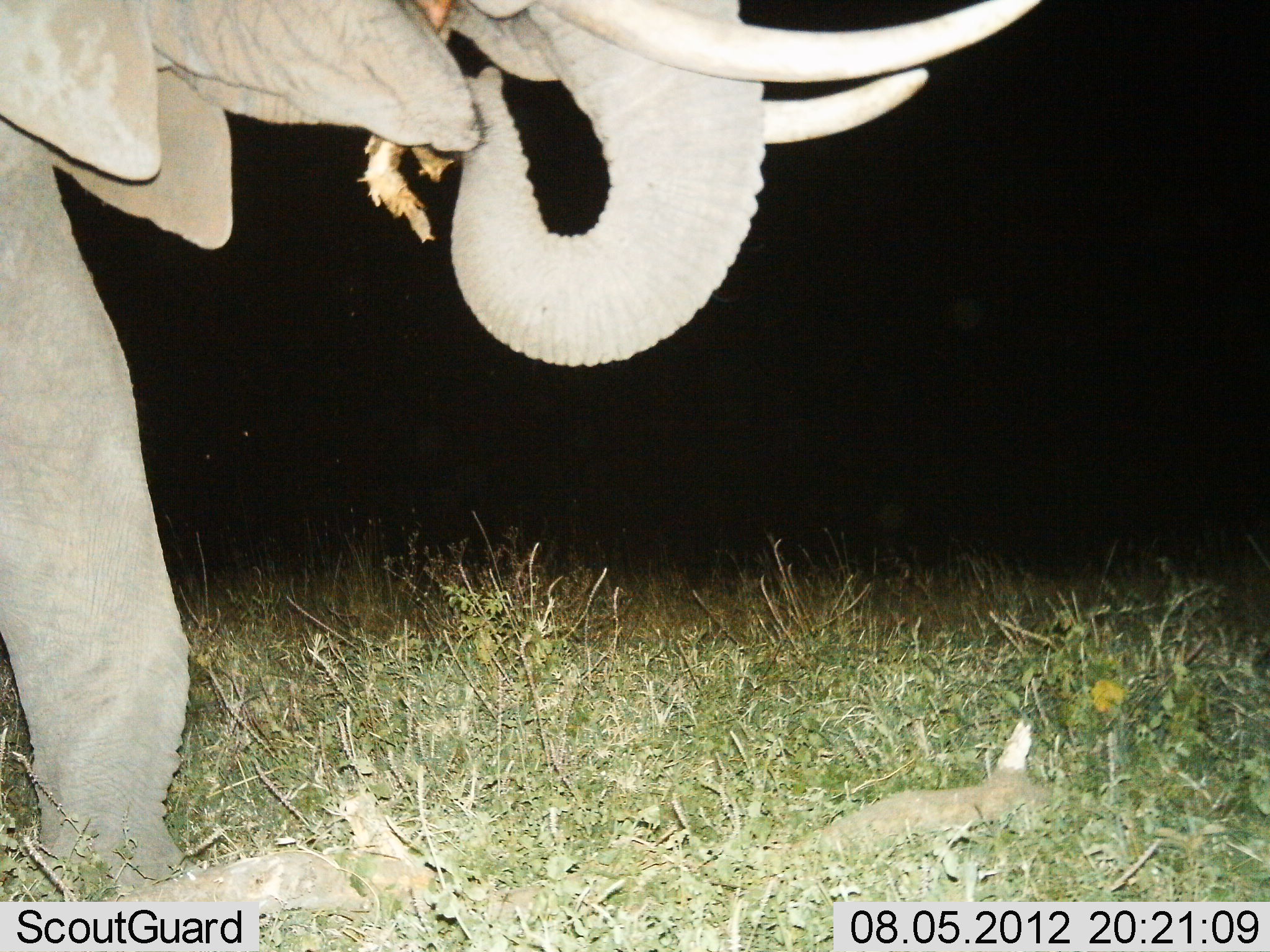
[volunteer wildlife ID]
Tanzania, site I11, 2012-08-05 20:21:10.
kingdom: Animalia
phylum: Chordata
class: Mammalia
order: Proboscidea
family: Elephantidae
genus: Loxodonta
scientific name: Loxodonta africana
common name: african bush elephant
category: elephant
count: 1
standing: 30%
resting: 0%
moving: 0%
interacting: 0%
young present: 0%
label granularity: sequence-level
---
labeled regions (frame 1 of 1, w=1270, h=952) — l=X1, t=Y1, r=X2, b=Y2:
animal: l=1, t=0, r=1052, b=841